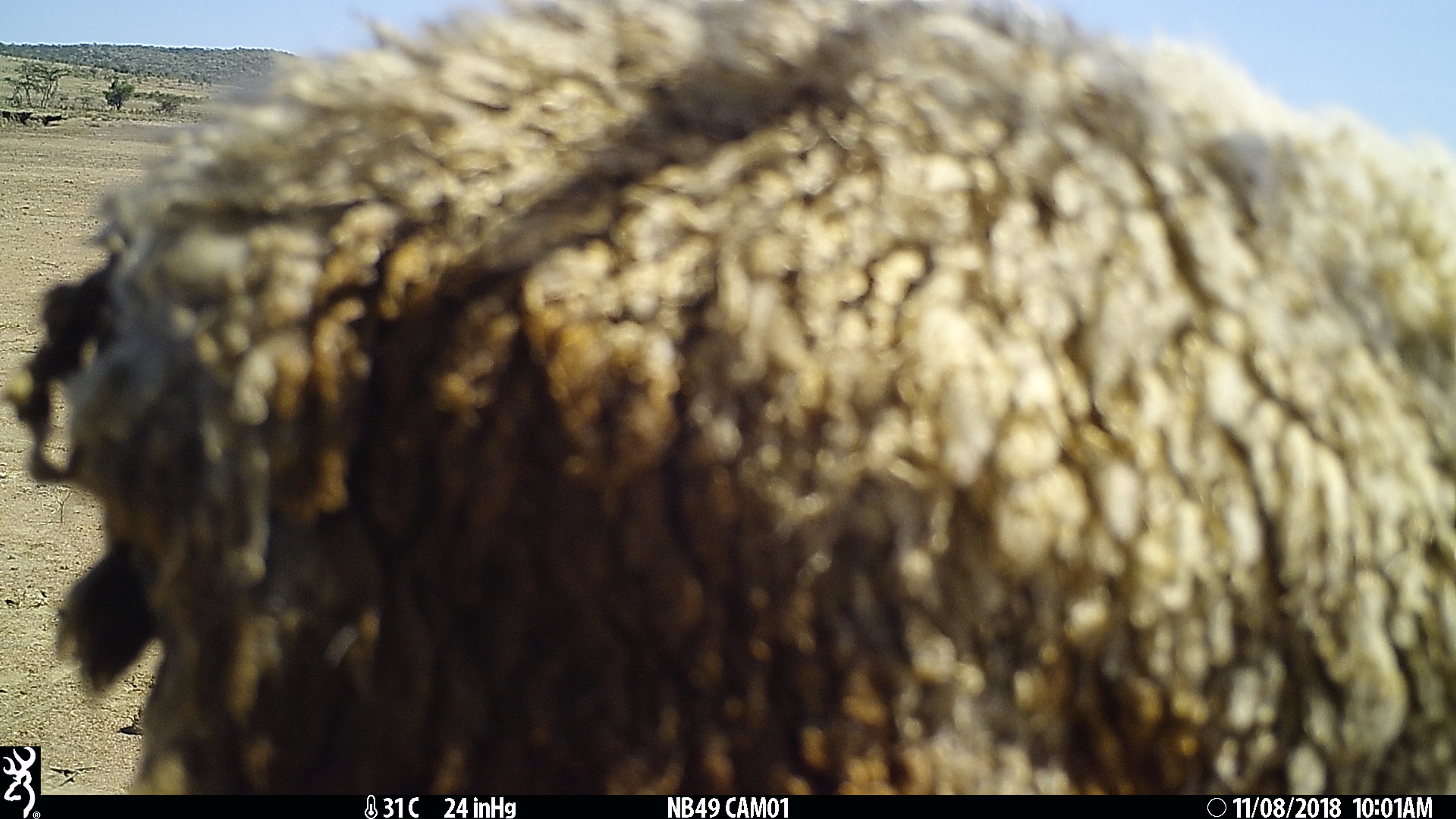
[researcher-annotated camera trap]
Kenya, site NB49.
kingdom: Animalia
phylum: Chordata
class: Mammalia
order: Artiodactyla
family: Bovidae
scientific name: Bovidae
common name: sheep or goat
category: shoat